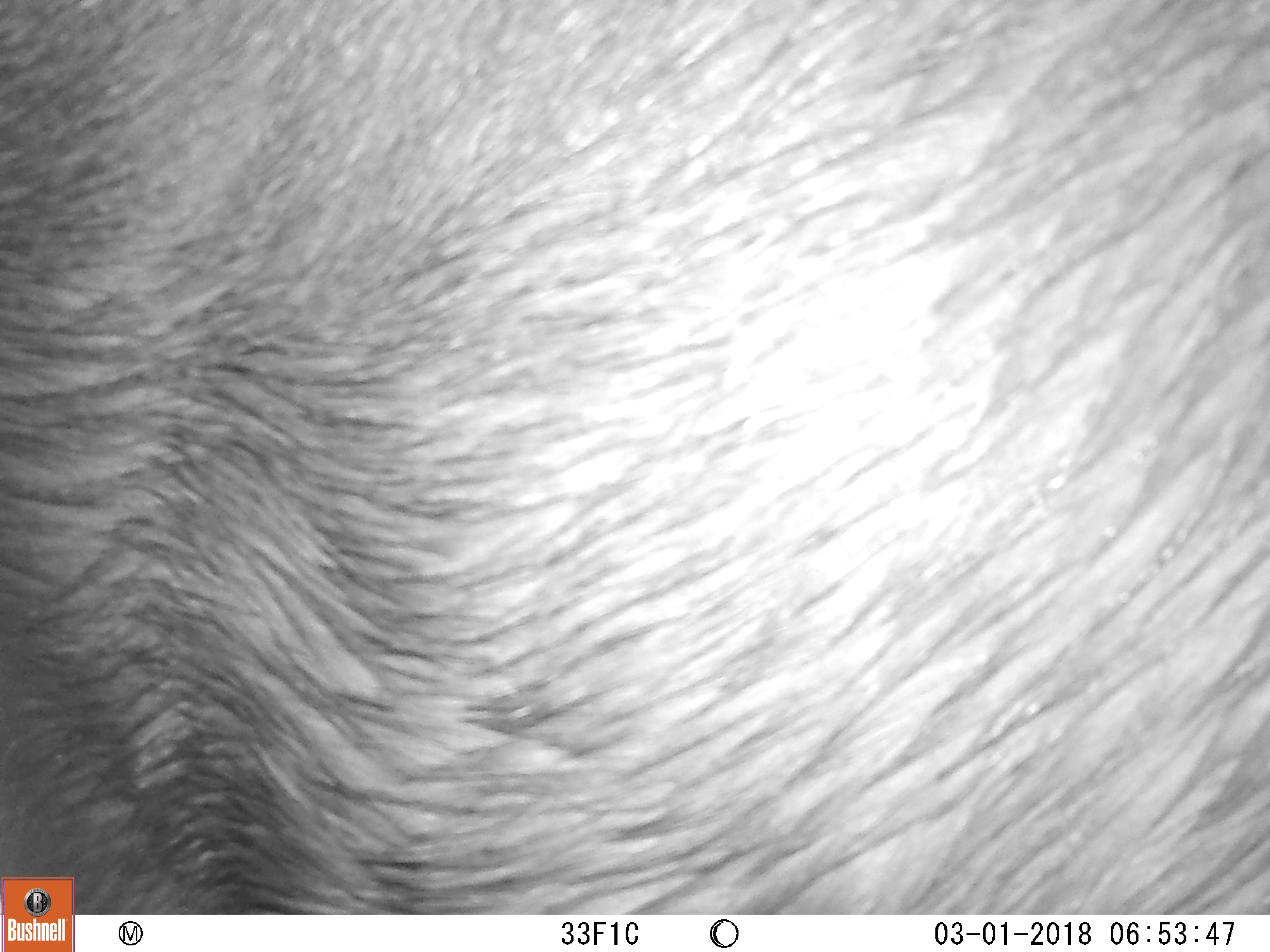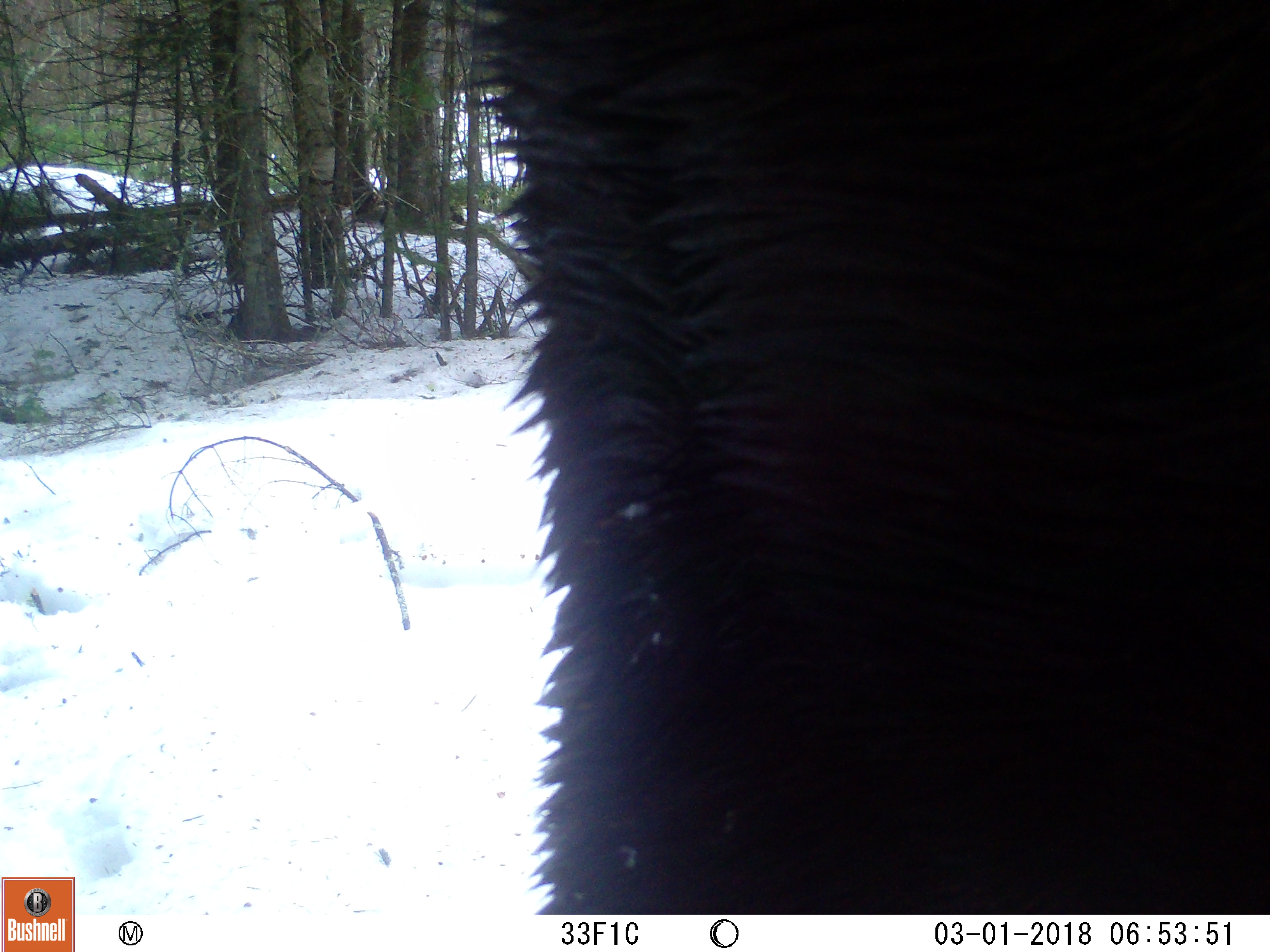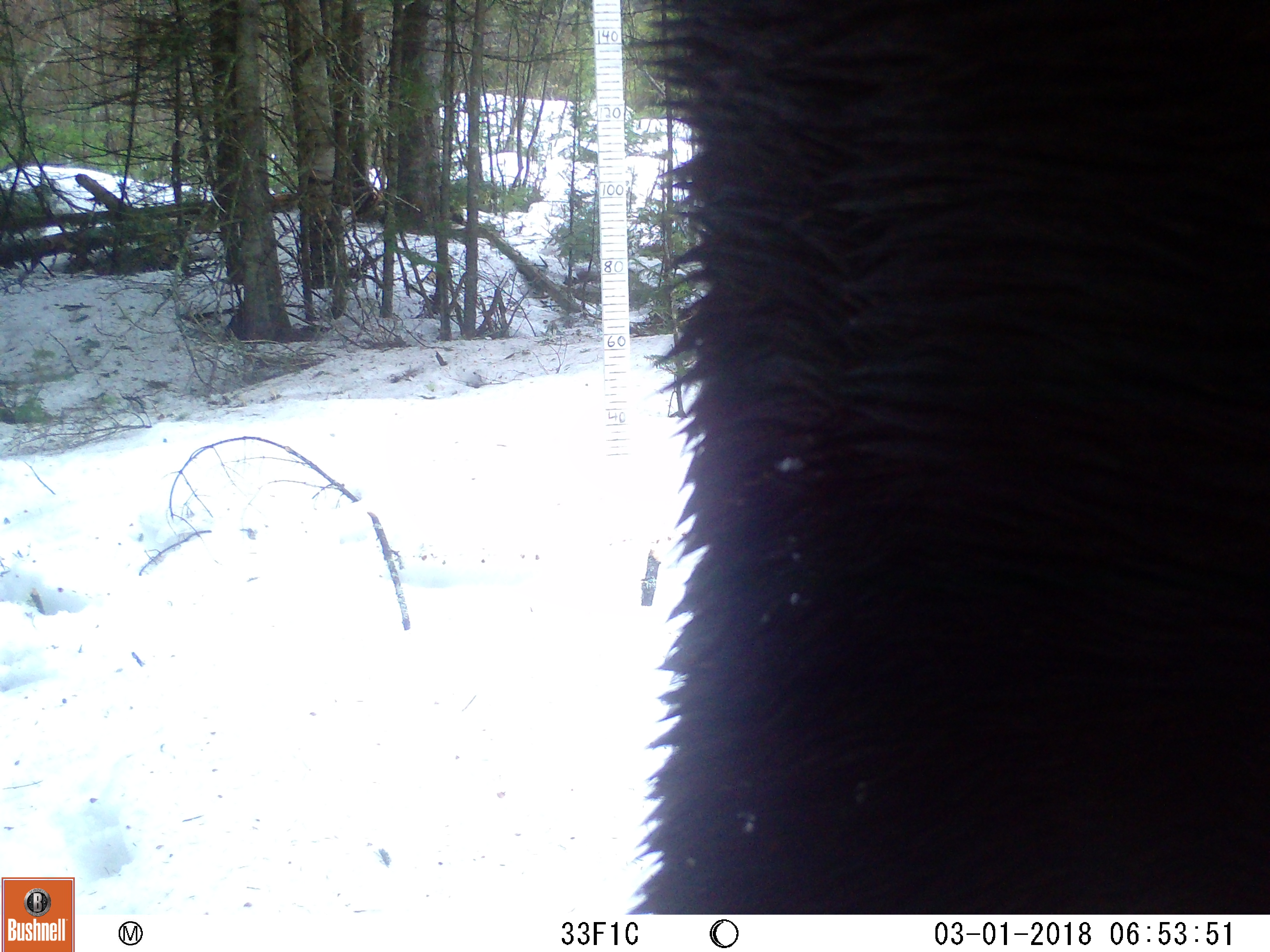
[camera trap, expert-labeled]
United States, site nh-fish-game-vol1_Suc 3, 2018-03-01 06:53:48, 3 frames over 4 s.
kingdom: Animalia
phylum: Chordata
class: Mammalia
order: Artiodactyla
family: Cervidae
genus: Alces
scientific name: Alces alces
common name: moose